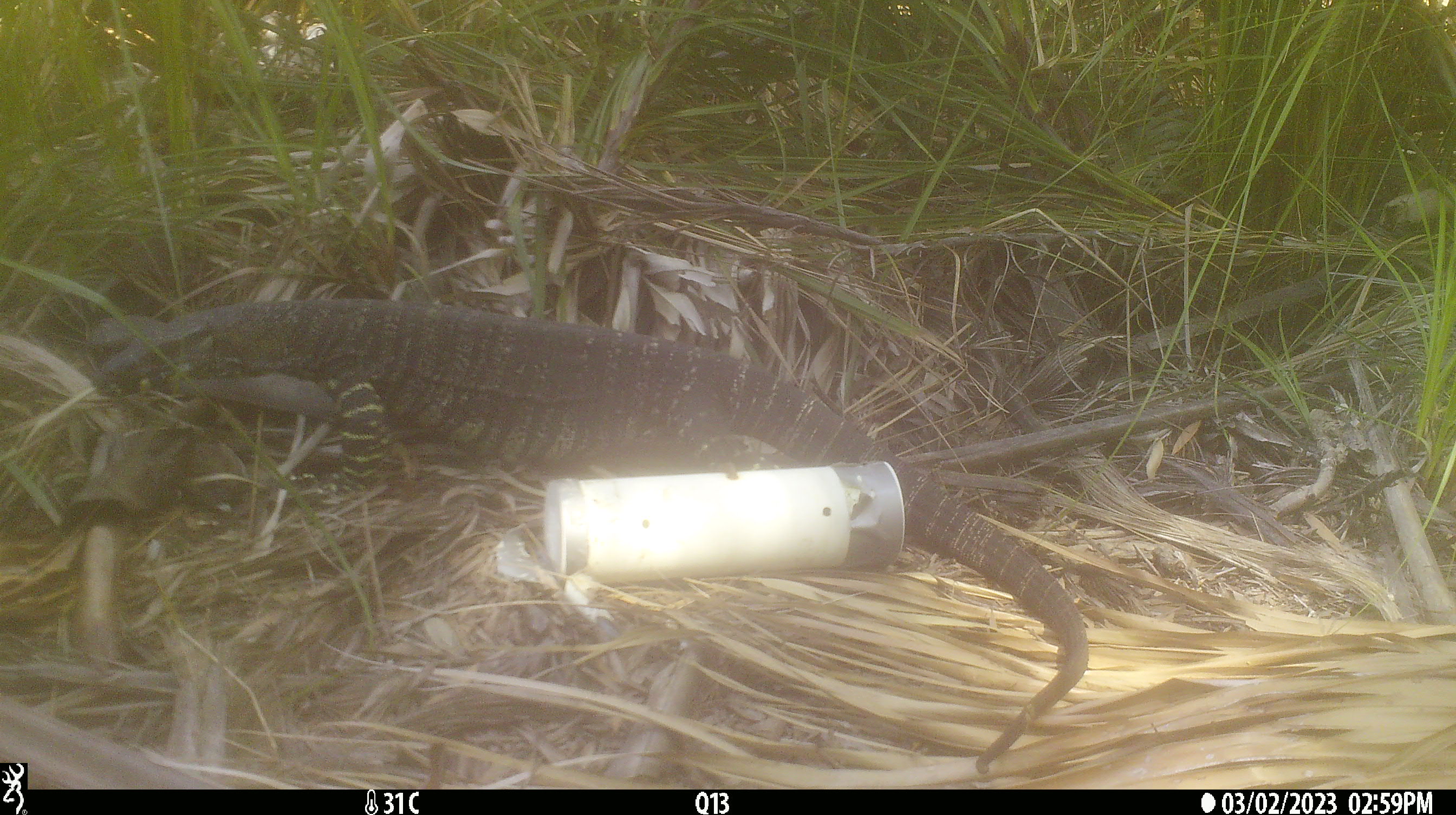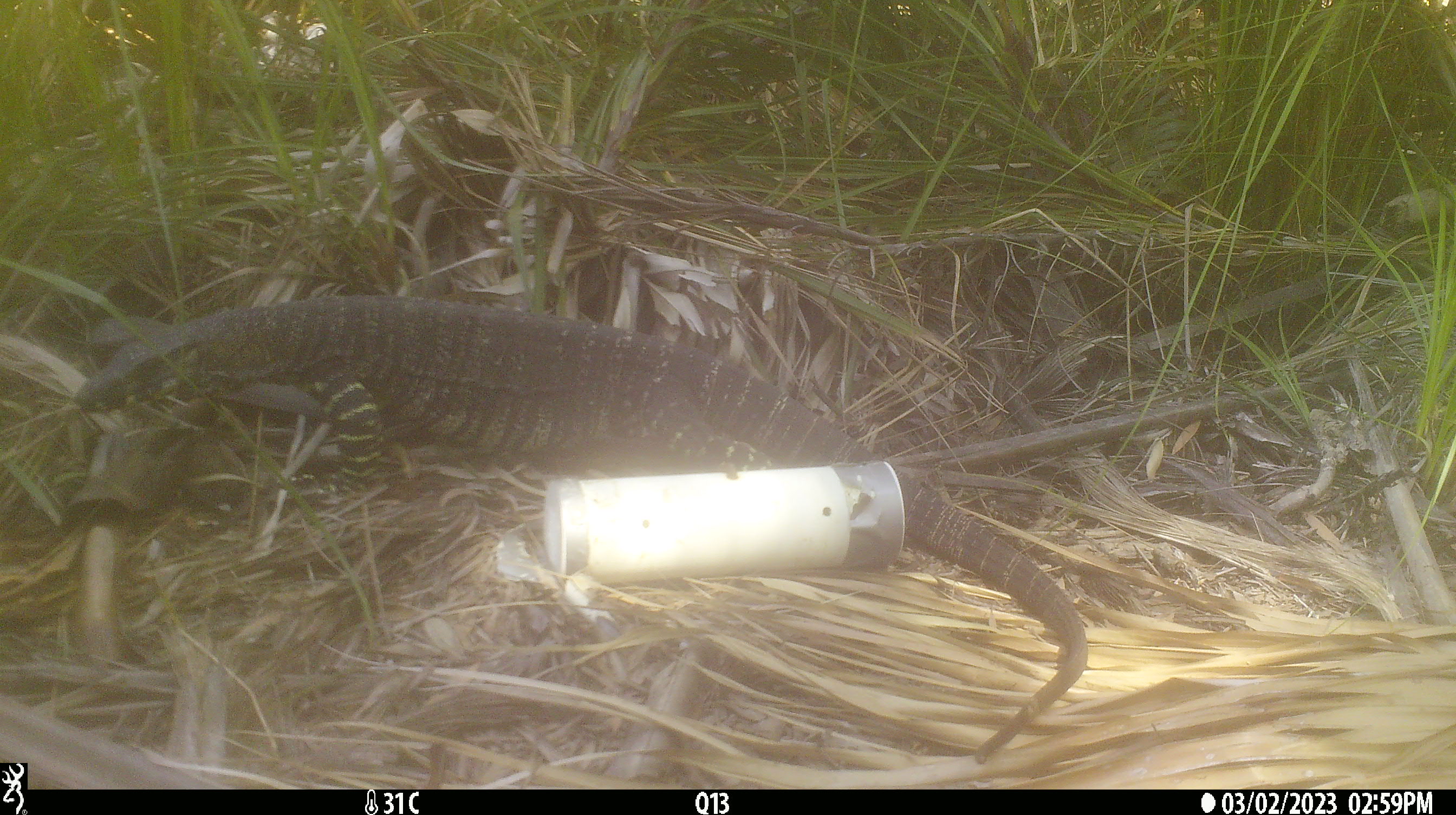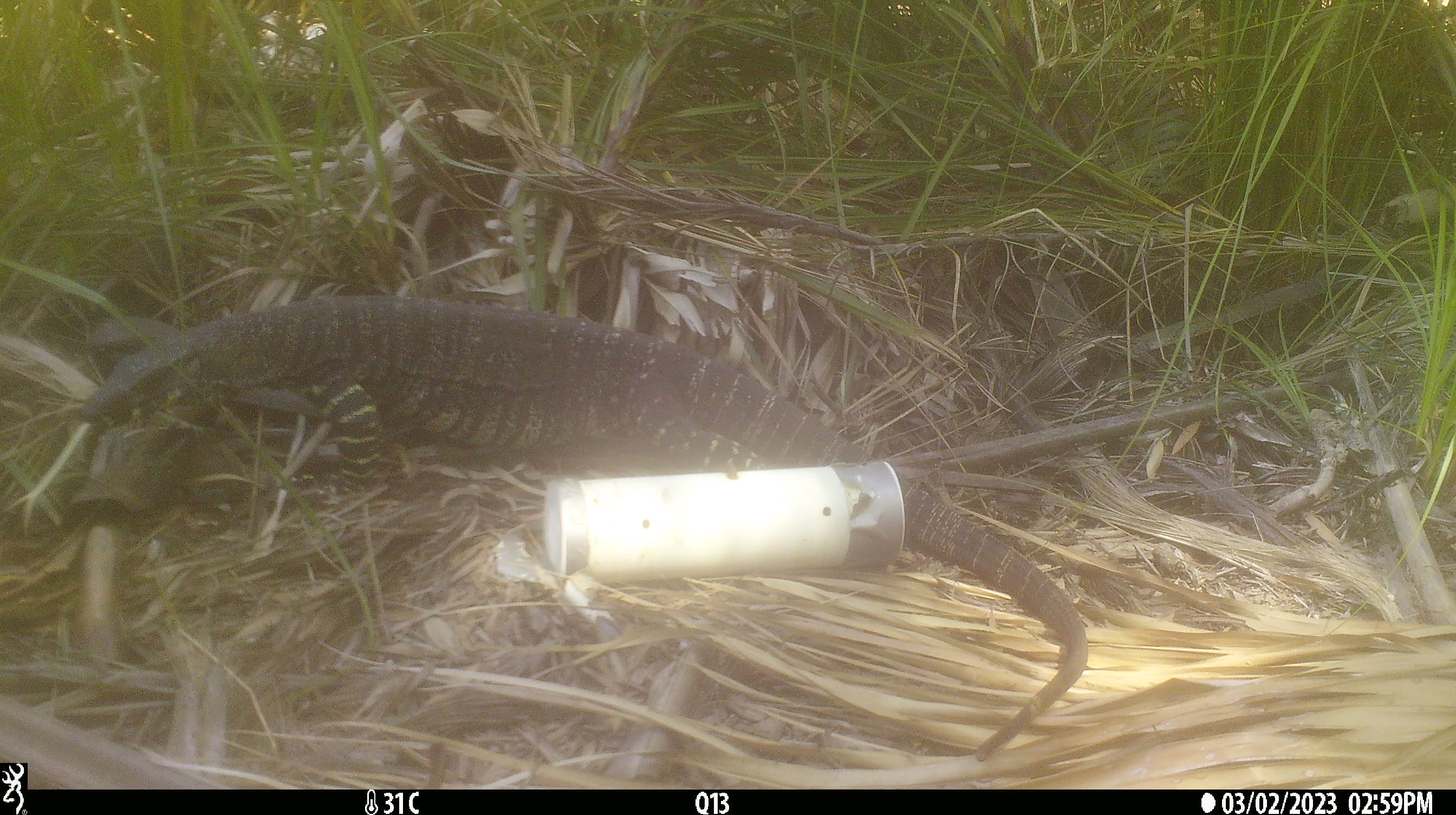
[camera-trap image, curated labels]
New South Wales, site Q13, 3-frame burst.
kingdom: Animalia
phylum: Chordata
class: Reptilia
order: Squamata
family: Varanidae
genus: Varanus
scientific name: Varanus varius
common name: lace monitor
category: goanna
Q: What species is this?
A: Goanna (lace monitor) (Varanus varius).